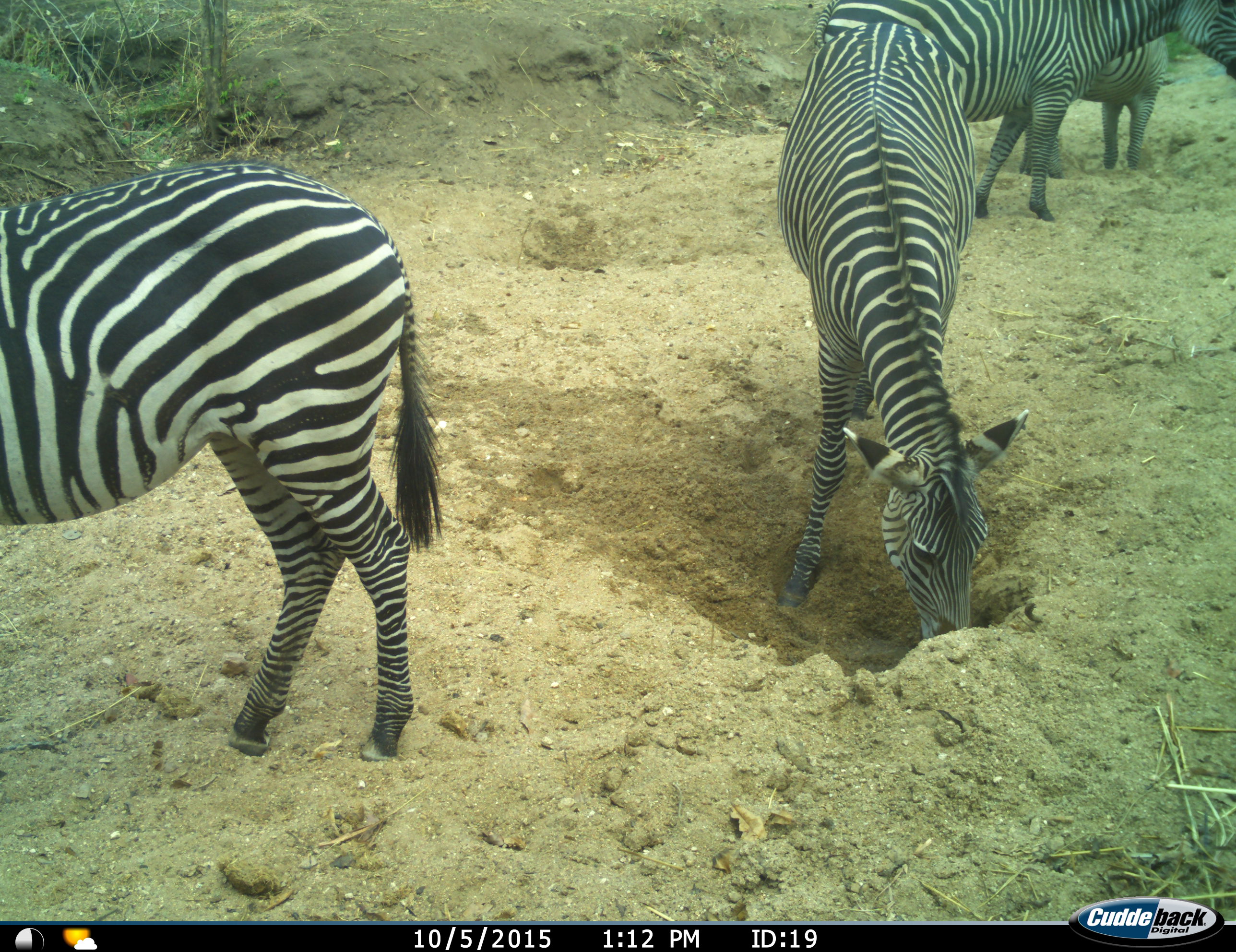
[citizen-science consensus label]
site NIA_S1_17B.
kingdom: Animalia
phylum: Chordata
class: Mammalia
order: Perissodactyla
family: Equidae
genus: Equus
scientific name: Equus quagga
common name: plains zebra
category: zebraplains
Zebraplains (plains zebra) (Equus quagga), count 4. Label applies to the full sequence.